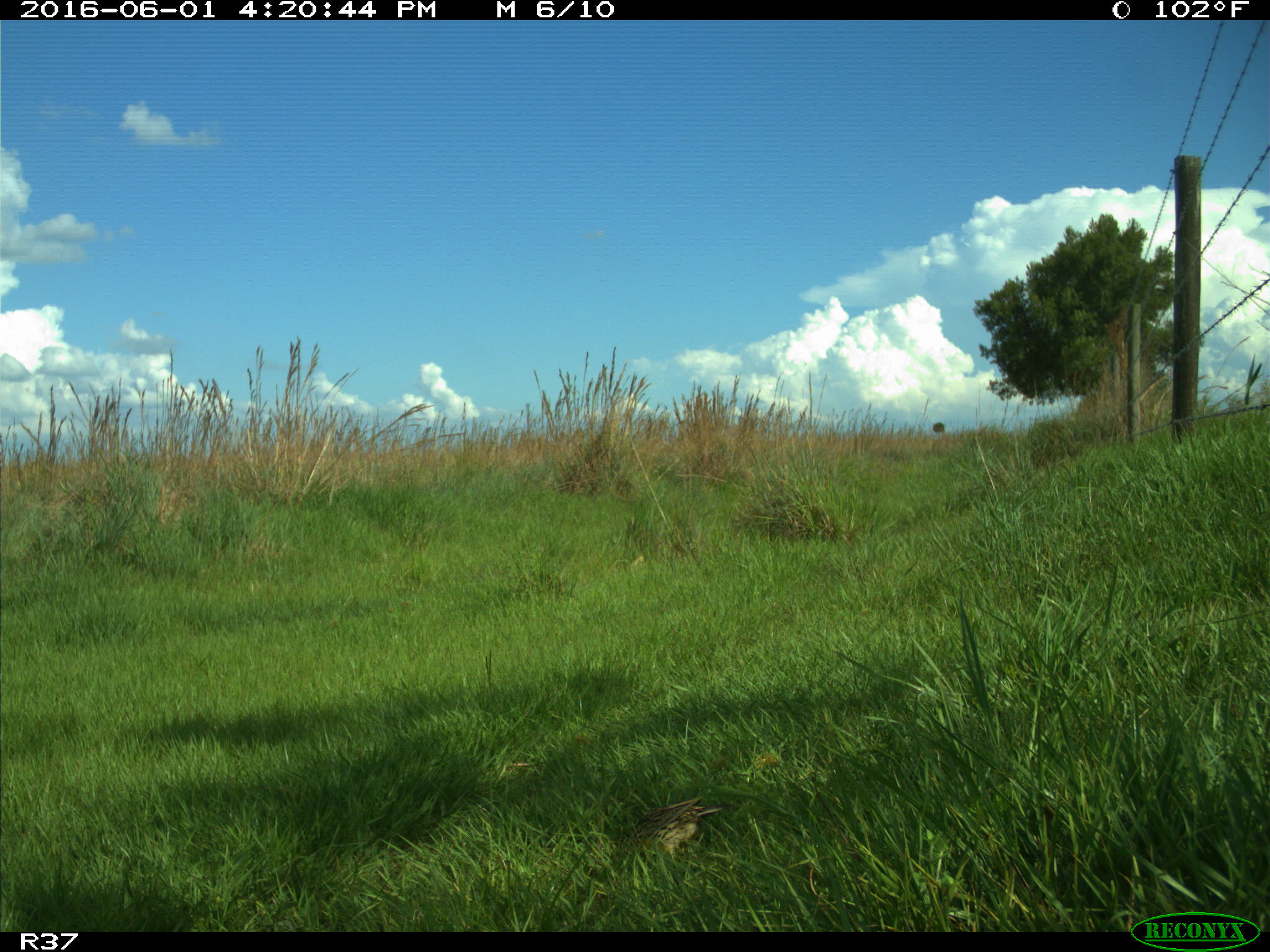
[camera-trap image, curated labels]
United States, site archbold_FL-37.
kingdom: Animalia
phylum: Chordata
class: Aves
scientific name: Aves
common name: birds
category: unidentified bird